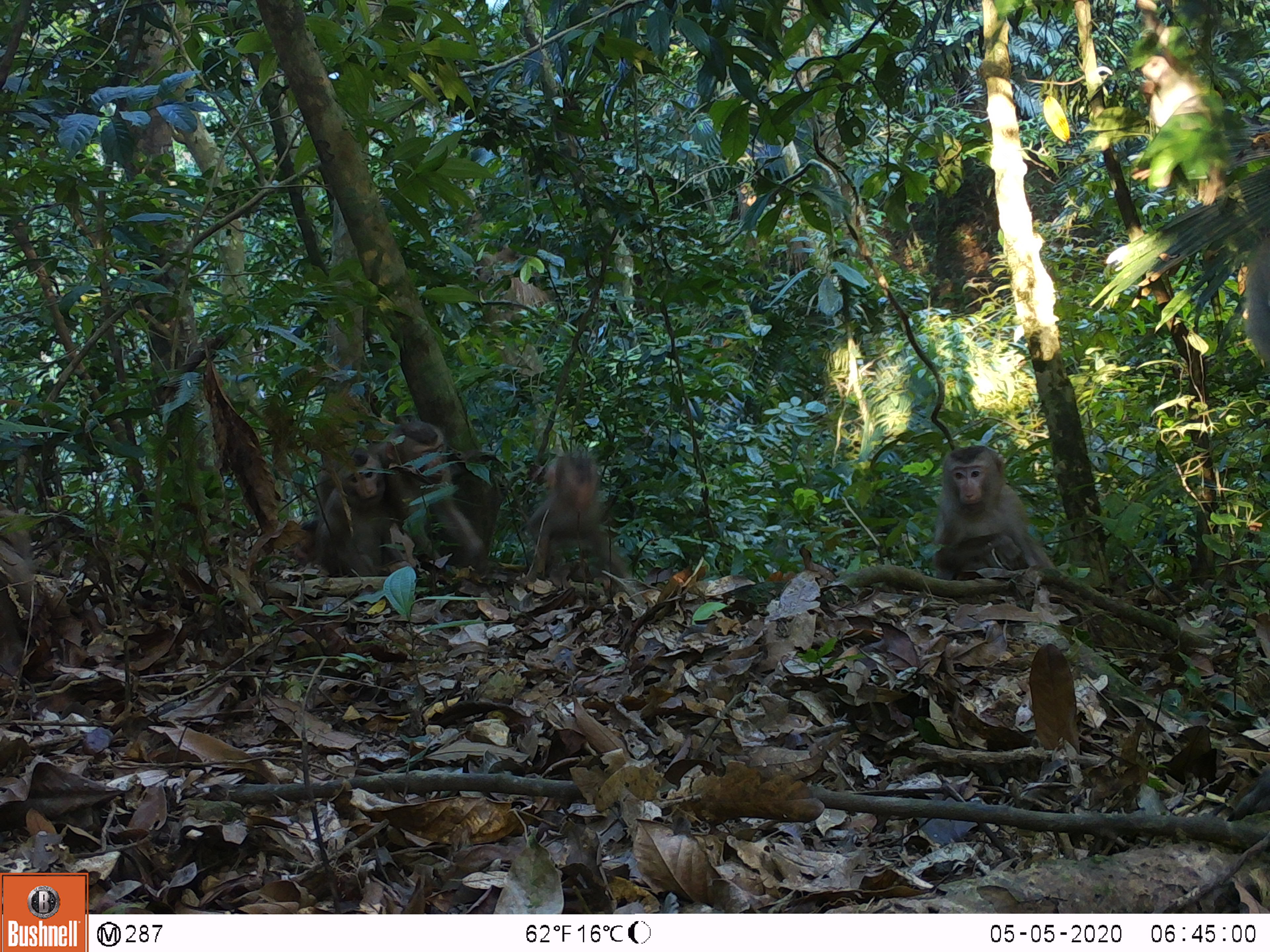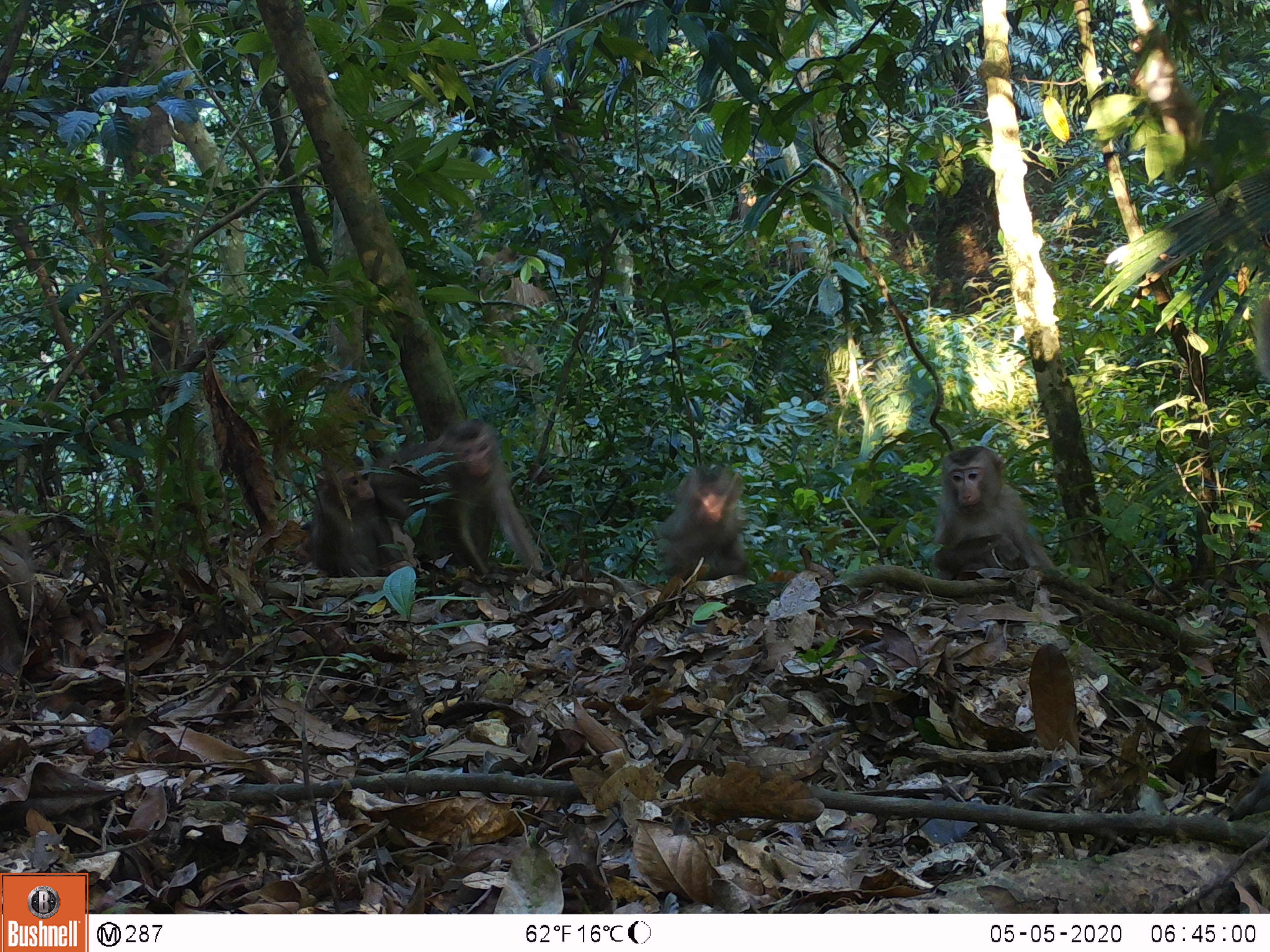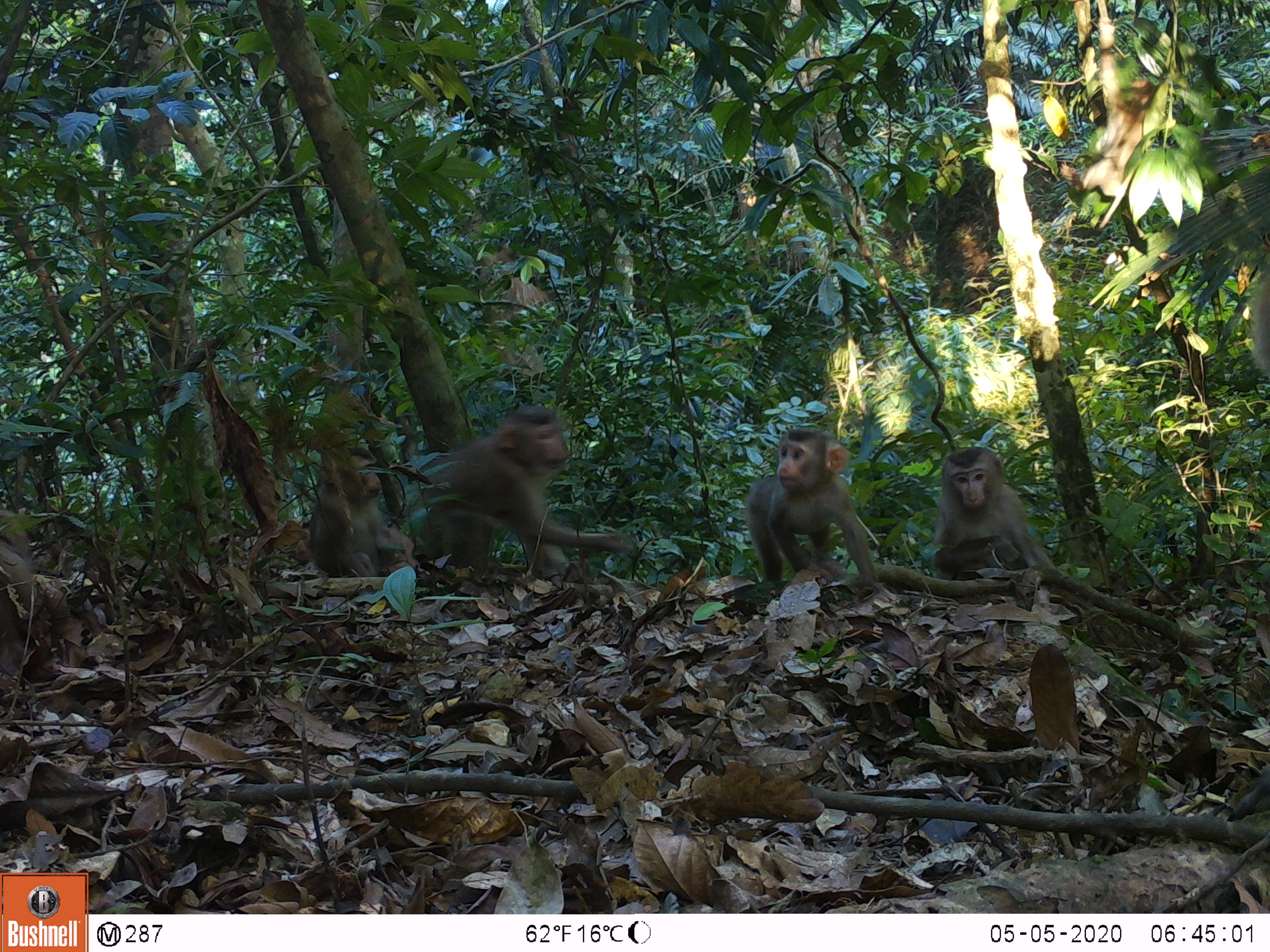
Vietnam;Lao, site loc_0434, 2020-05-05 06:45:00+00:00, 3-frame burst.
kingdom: Animalia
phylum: Chordata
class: Mammalia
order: Primates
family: Cercopithecidae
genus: Macaca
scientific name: Macaca nemestrina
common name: pig-tailed macaque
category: pig tailed macaque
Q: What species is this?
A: Pig tailed macaque (pig-tailed macaque) (Macaca nemestrina).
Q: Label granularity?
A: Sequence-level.